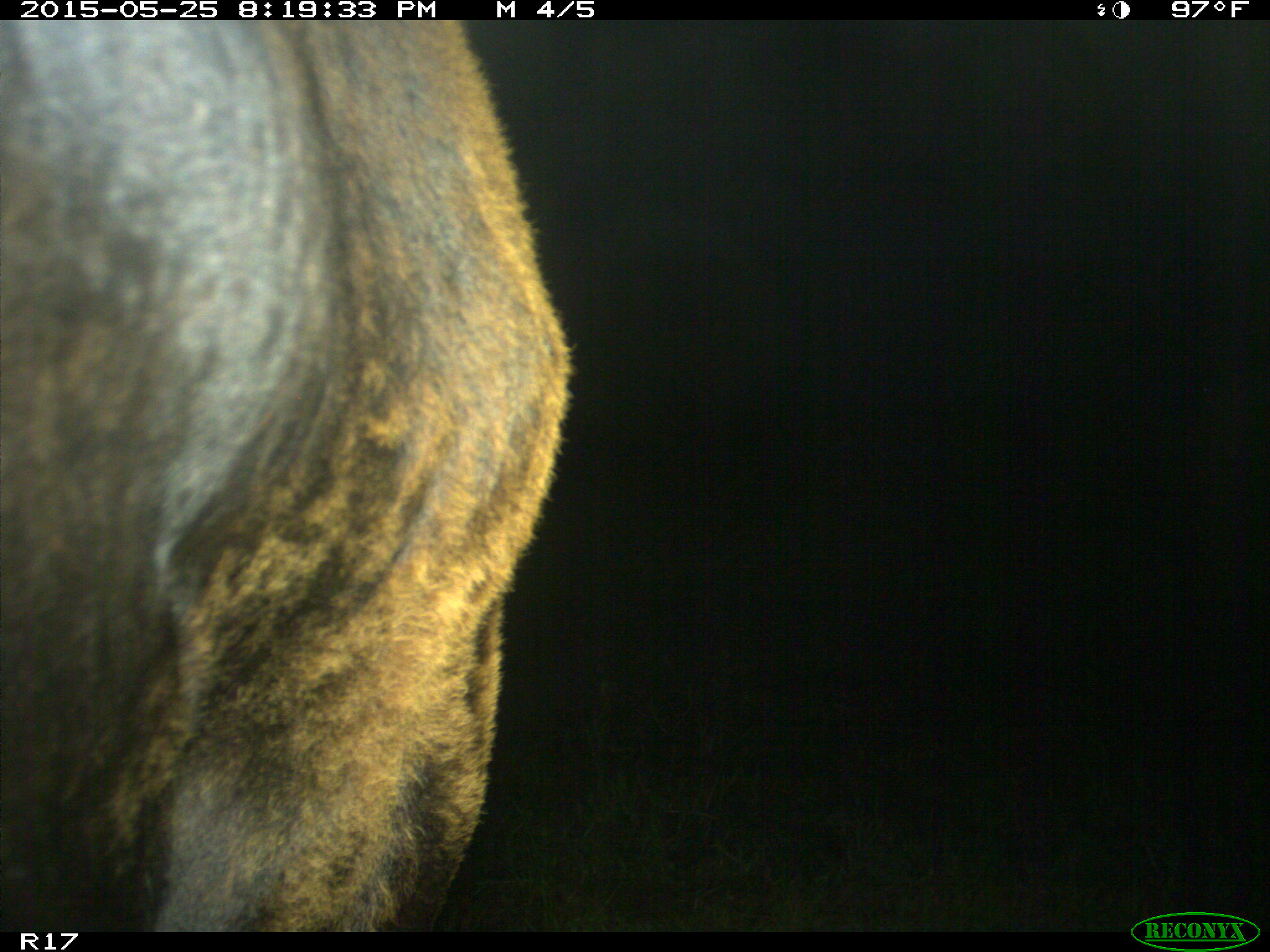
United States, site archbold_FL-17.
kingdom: Animalia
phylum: Chordata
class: Mammalia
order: Artiodactyla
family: Bovidae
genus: Bos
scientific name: Bos taurus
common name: domestic cow